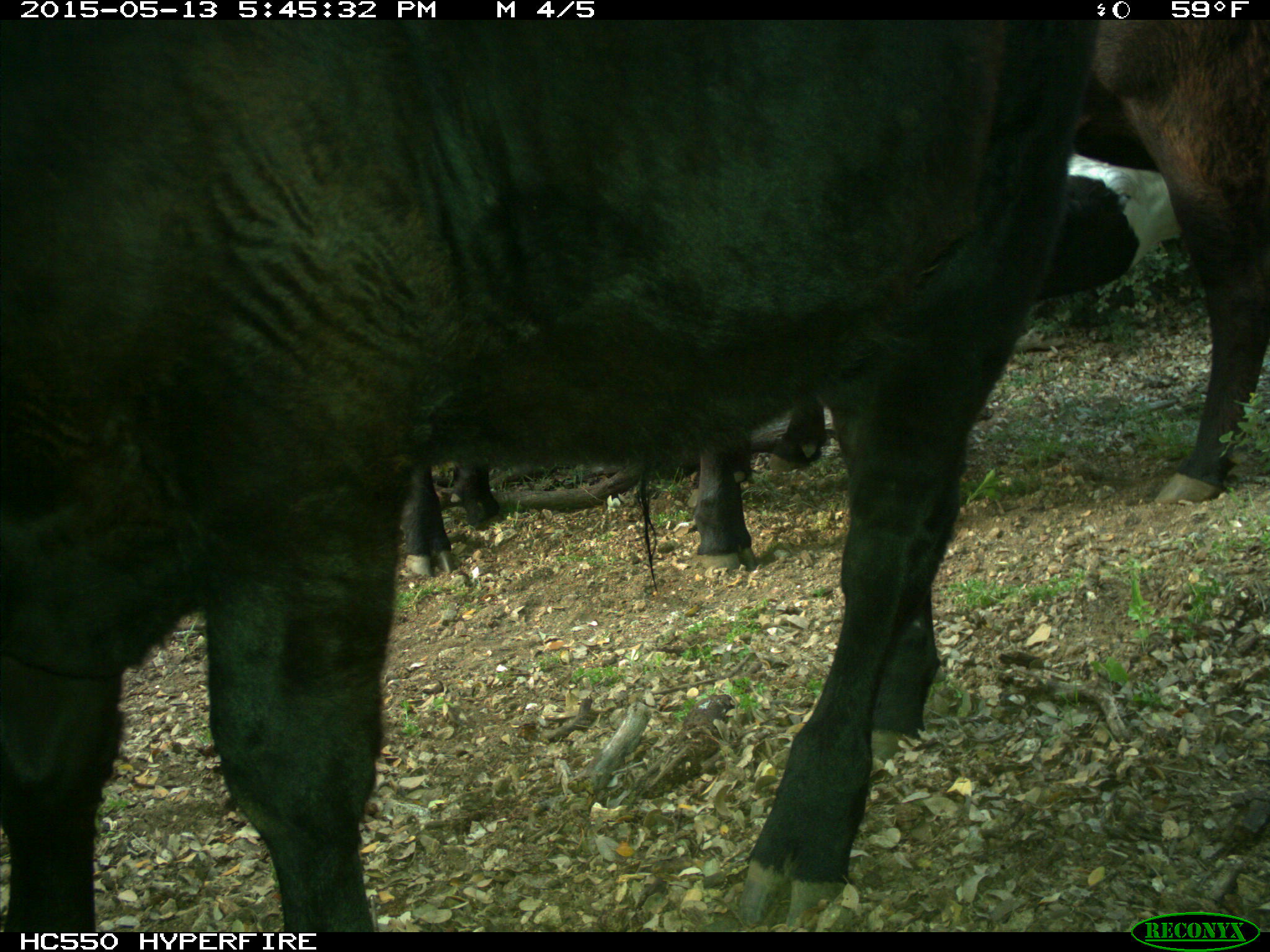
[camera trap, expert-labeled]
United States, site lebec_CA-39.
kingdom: Animalia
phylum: Chordata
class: Mammalia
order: Artiodactyla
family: Bovidae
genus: Bos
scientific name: Bos taurus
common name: domestic cow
Bos taurus (domestic cow).